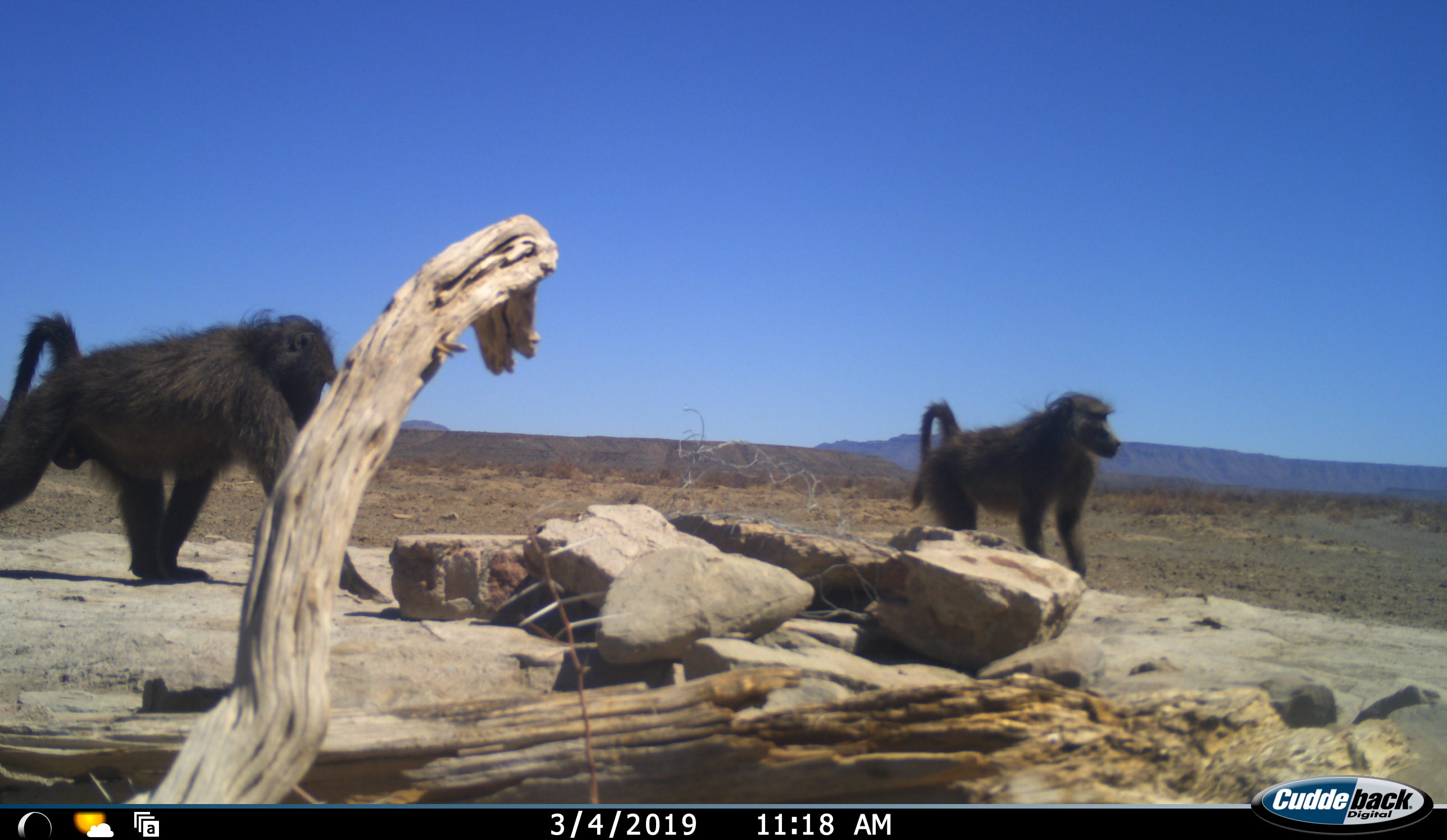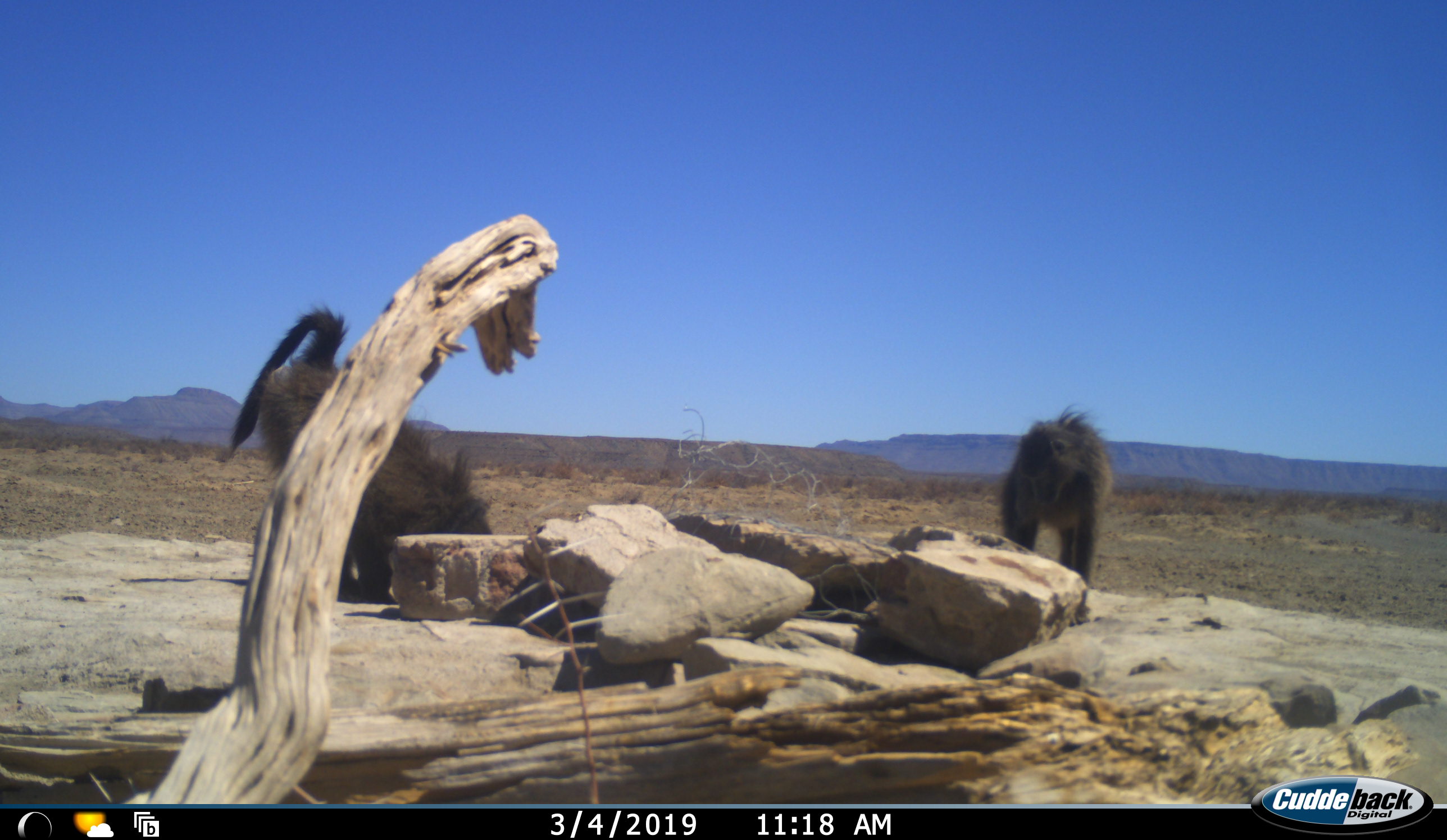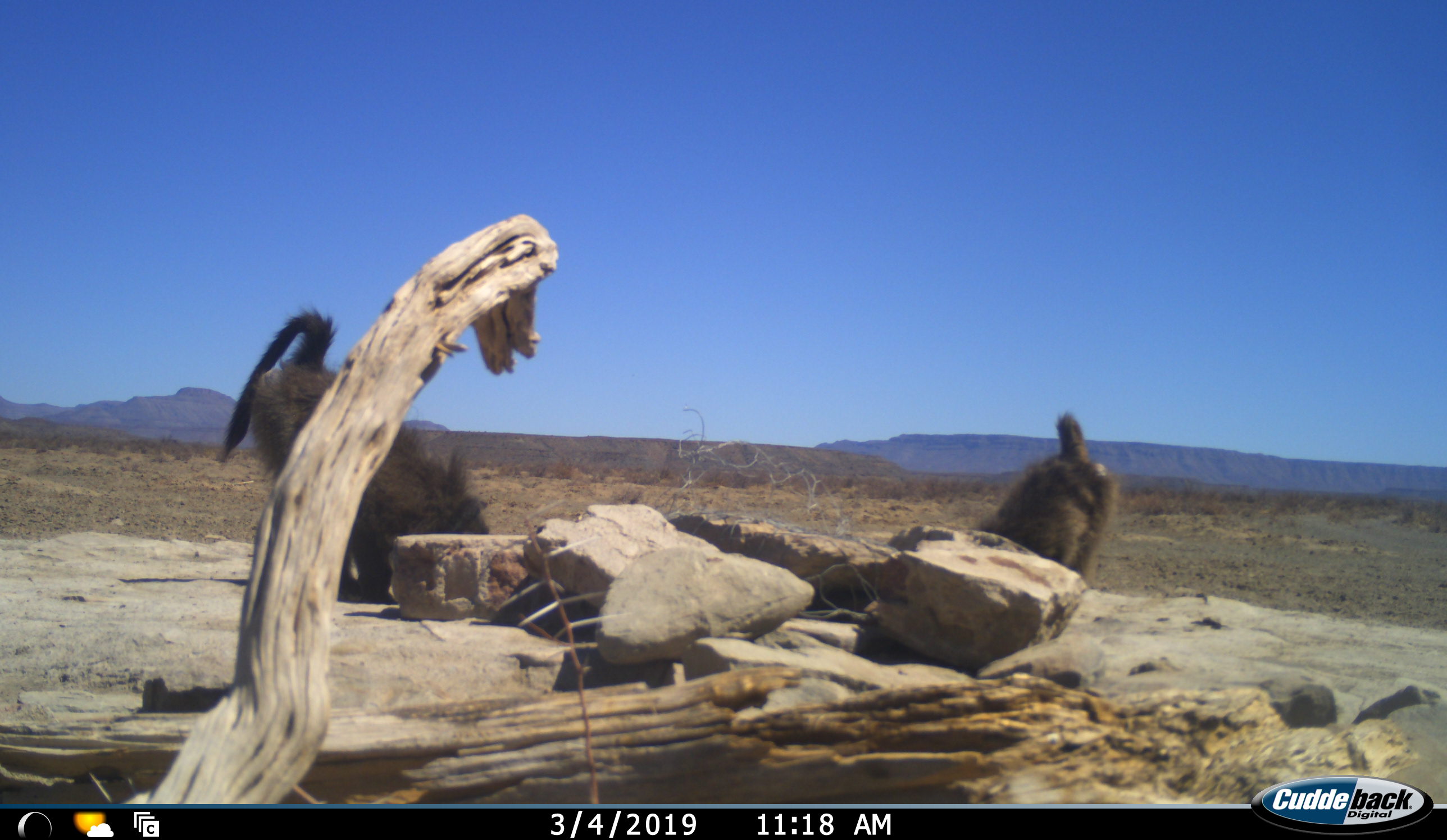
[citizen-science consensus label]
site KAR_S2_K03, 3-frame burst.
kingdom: Animalia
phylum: Chordata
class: Mammalia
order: Primates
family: Cercopithecidae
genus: Papio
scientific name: Papio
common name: baboon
Baboon (Papio), count 2. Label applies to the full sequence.